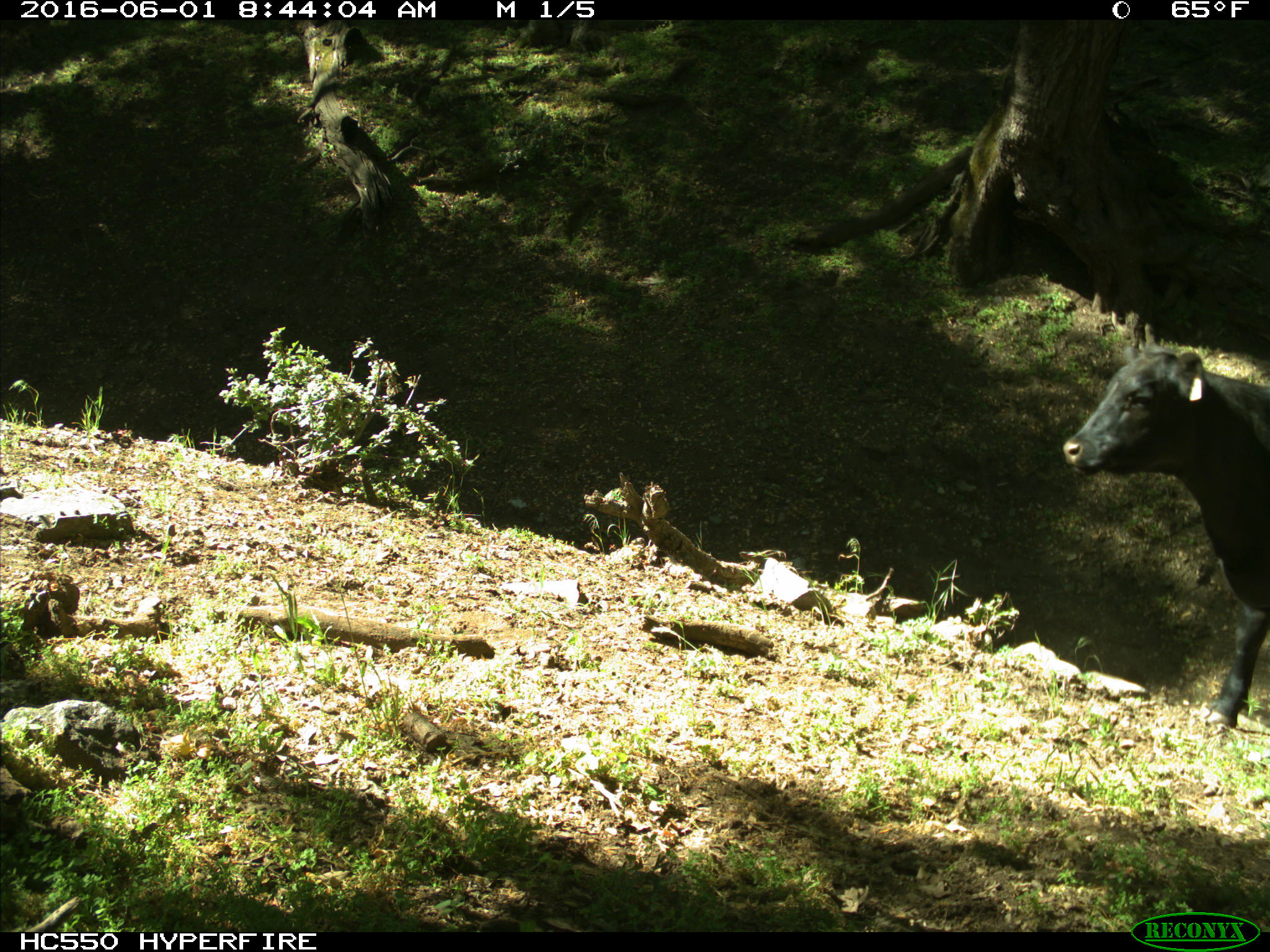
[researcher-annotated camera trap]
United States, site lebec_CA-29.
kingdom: Animalia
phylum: Chordata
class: Mammalia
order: Artiodactyla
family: Bovidae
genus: Bos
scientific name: Bos taurus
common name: domestic cow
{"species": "Bos taurus (domestic cow)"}